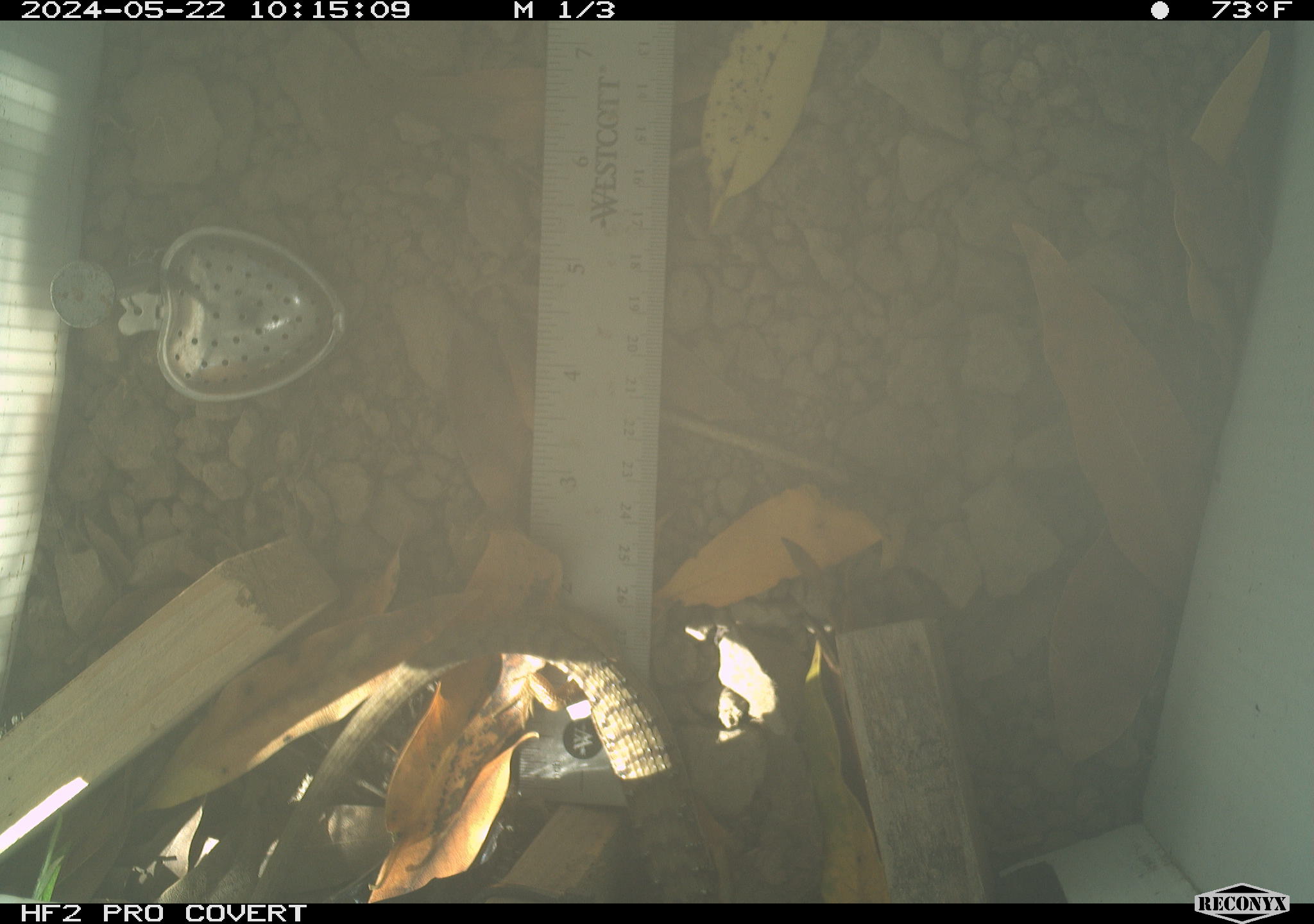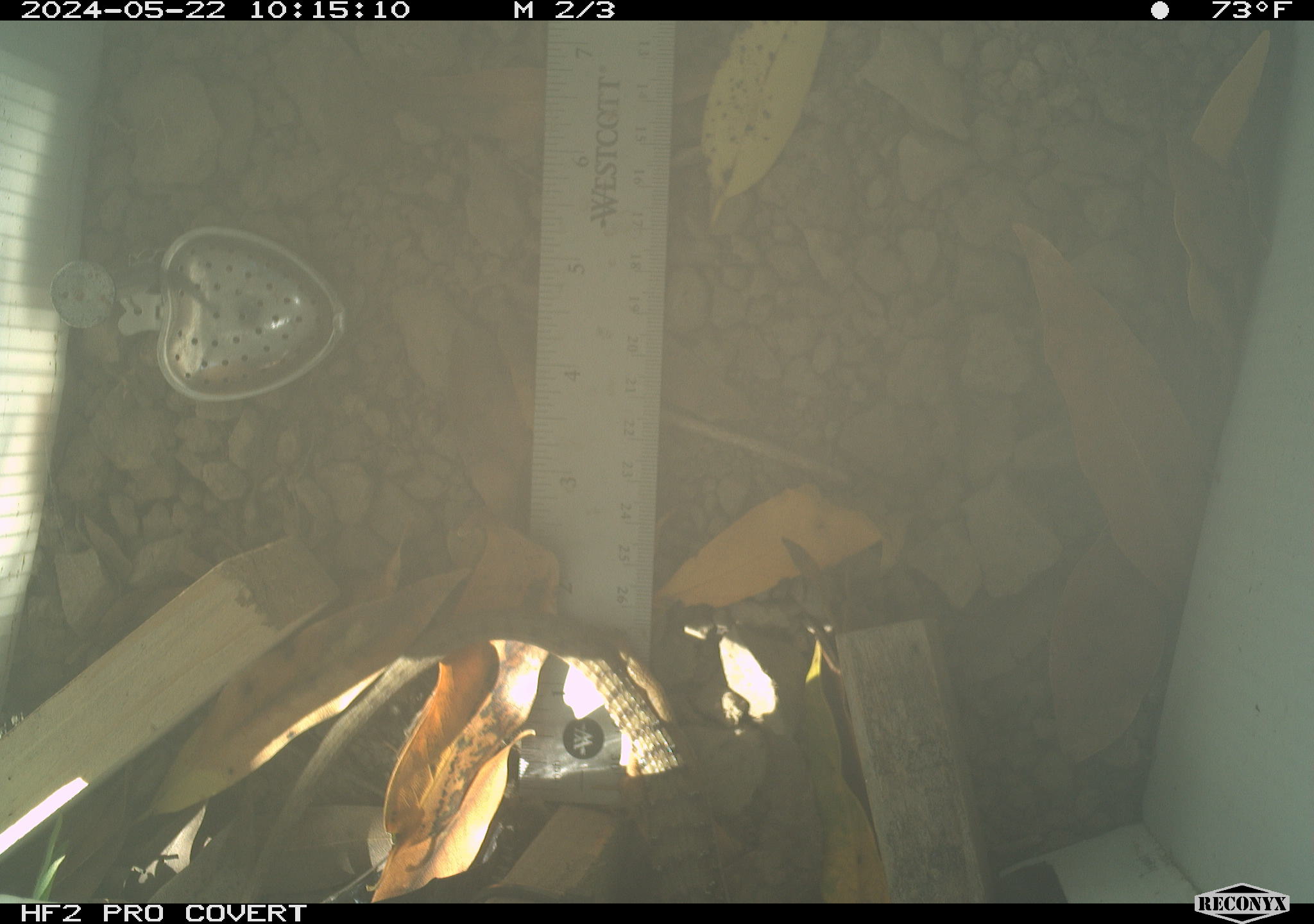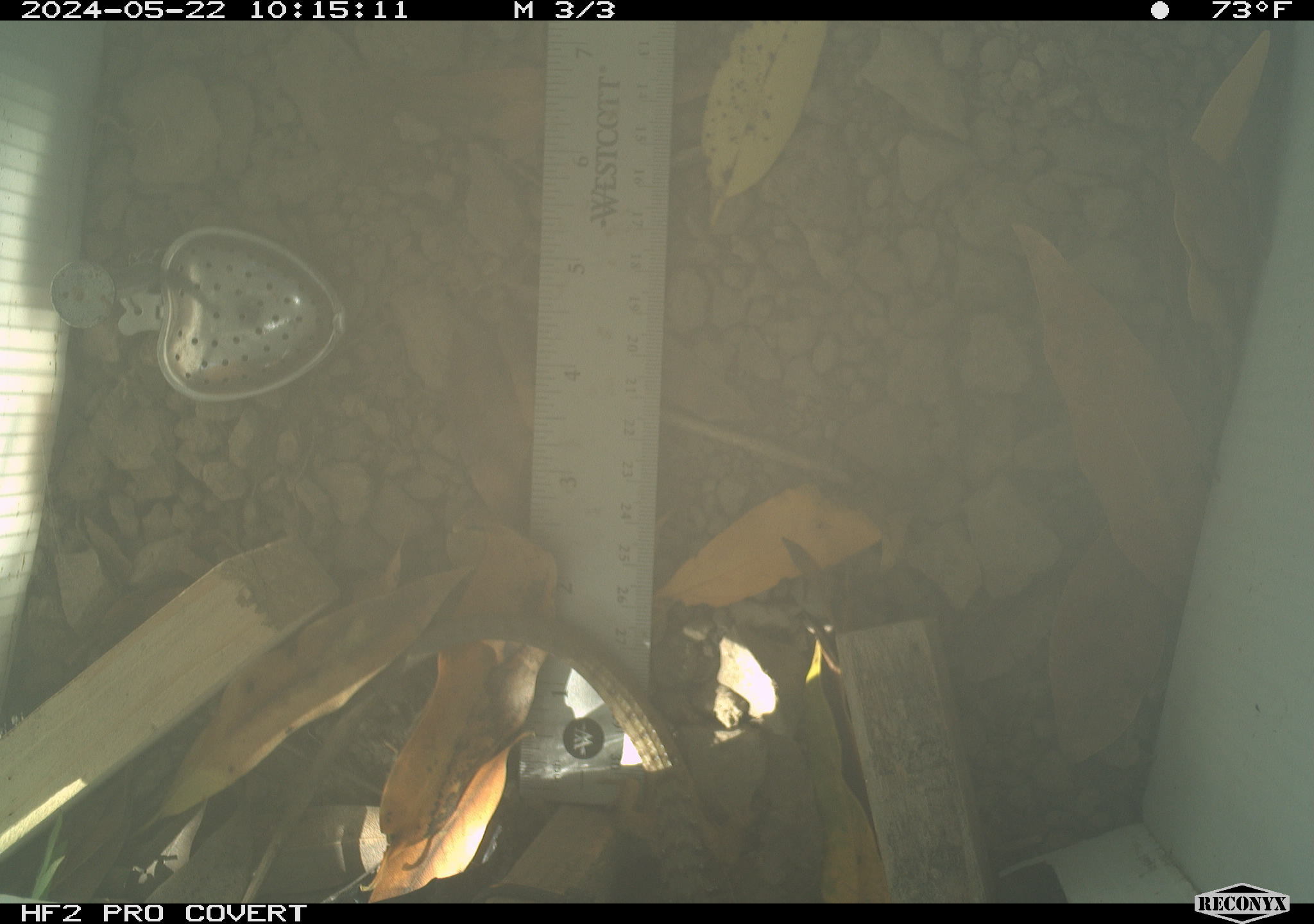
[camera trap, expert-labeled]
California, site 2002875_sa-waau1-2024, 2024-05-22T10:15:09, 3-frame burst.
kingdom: Animalia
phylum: Chordata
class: Reptilia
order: Squamata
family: Anguidae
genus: Elgaria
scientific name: Elgaria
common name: alligator lizards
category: elgaria species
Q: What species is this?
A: Elgaria species (alligator lizards) (Elgaria).